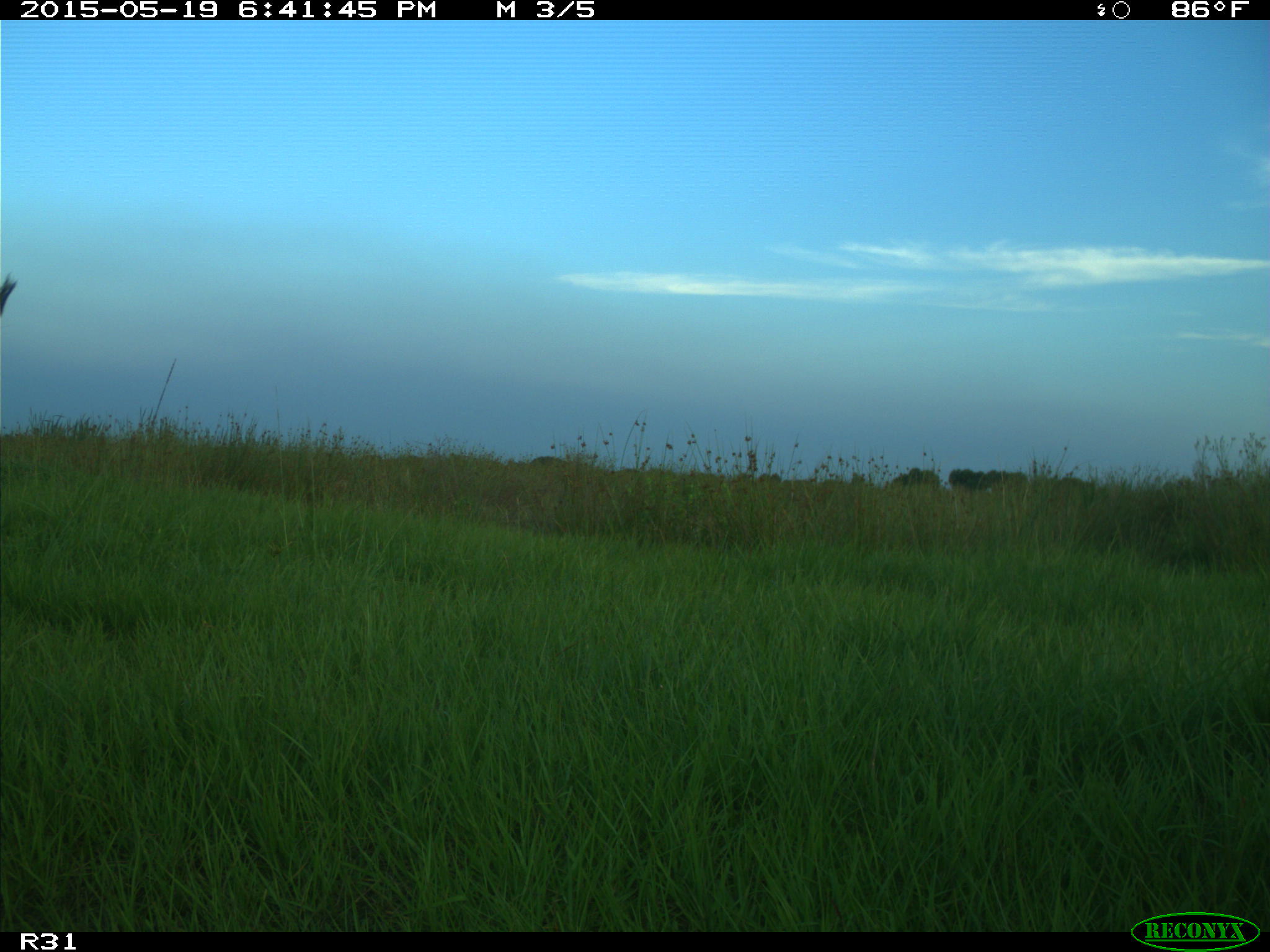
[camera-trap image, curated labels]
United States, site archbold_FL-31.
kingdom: Animalia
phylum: Chordata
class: Mammalia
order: Artiodactyla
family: Bovidae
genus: Bos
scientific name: Bos taurus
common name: domestic cow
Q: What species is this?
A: Bos taurus (domestic cow).